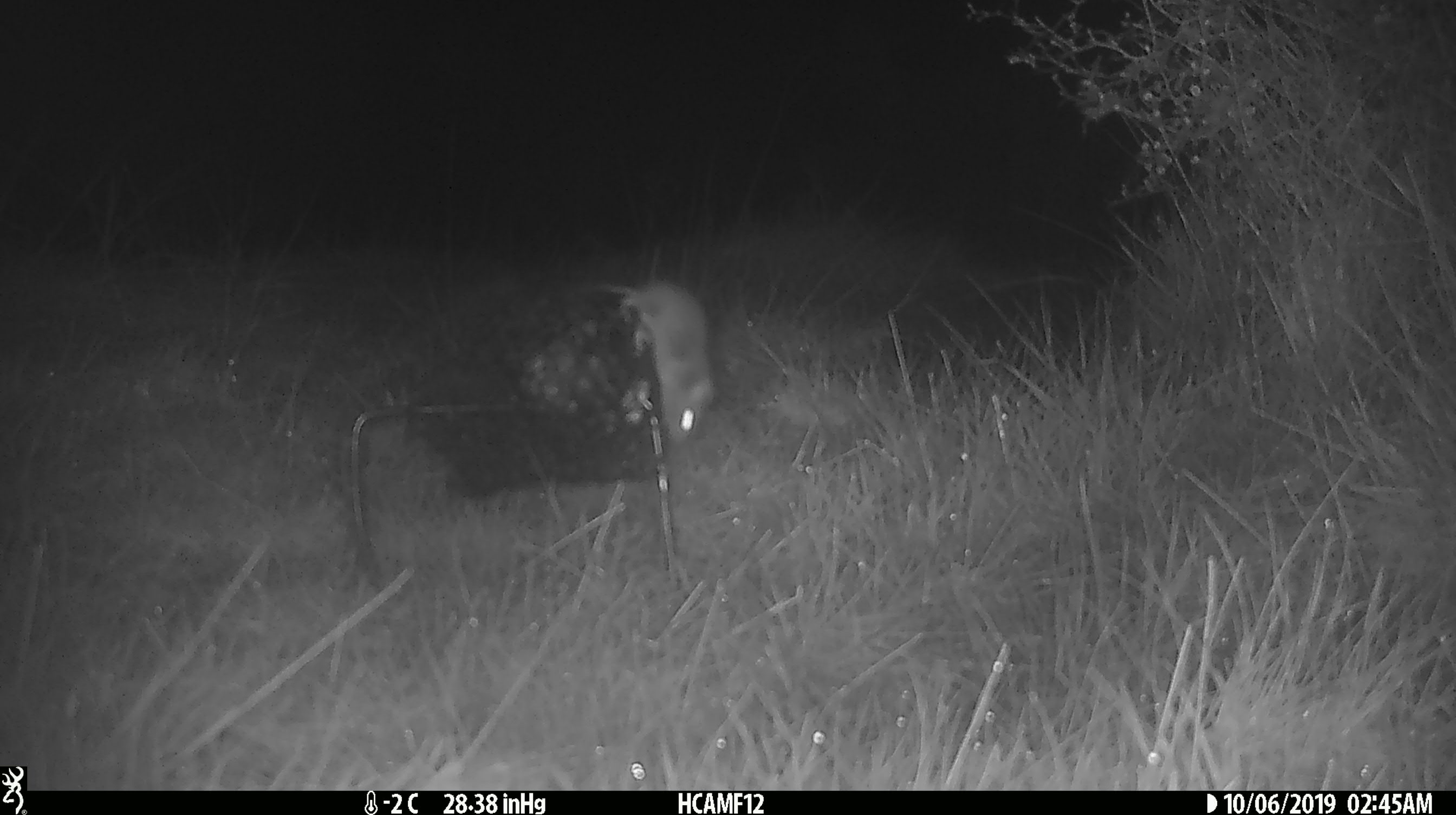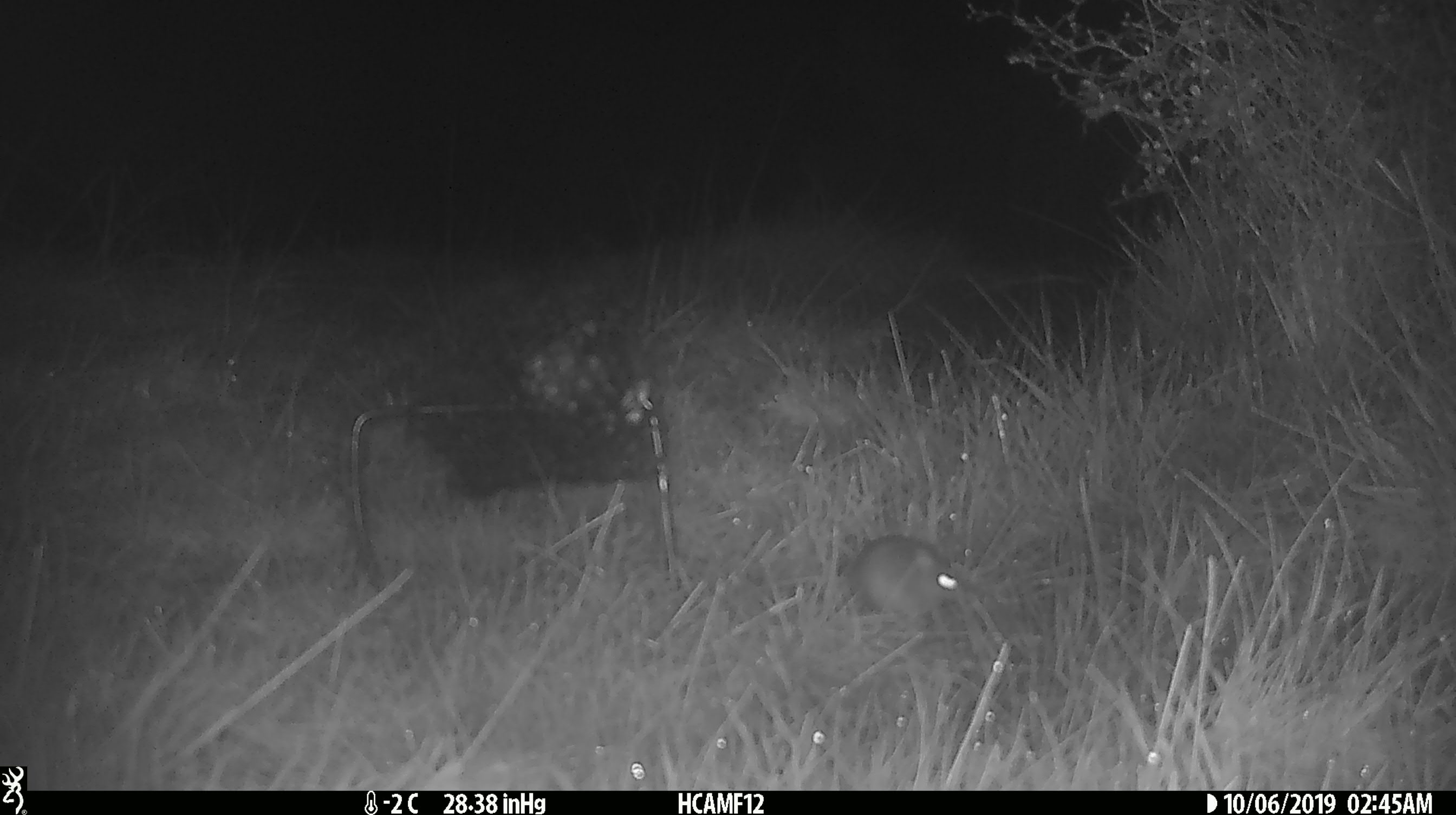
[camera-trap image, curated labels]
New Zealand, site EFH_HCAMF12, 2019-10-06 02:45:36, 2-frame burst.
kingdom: Animalia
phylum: Chordata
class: Mammalia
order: Rodentia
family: Muridae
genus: Mus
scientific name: Mus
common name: mouse